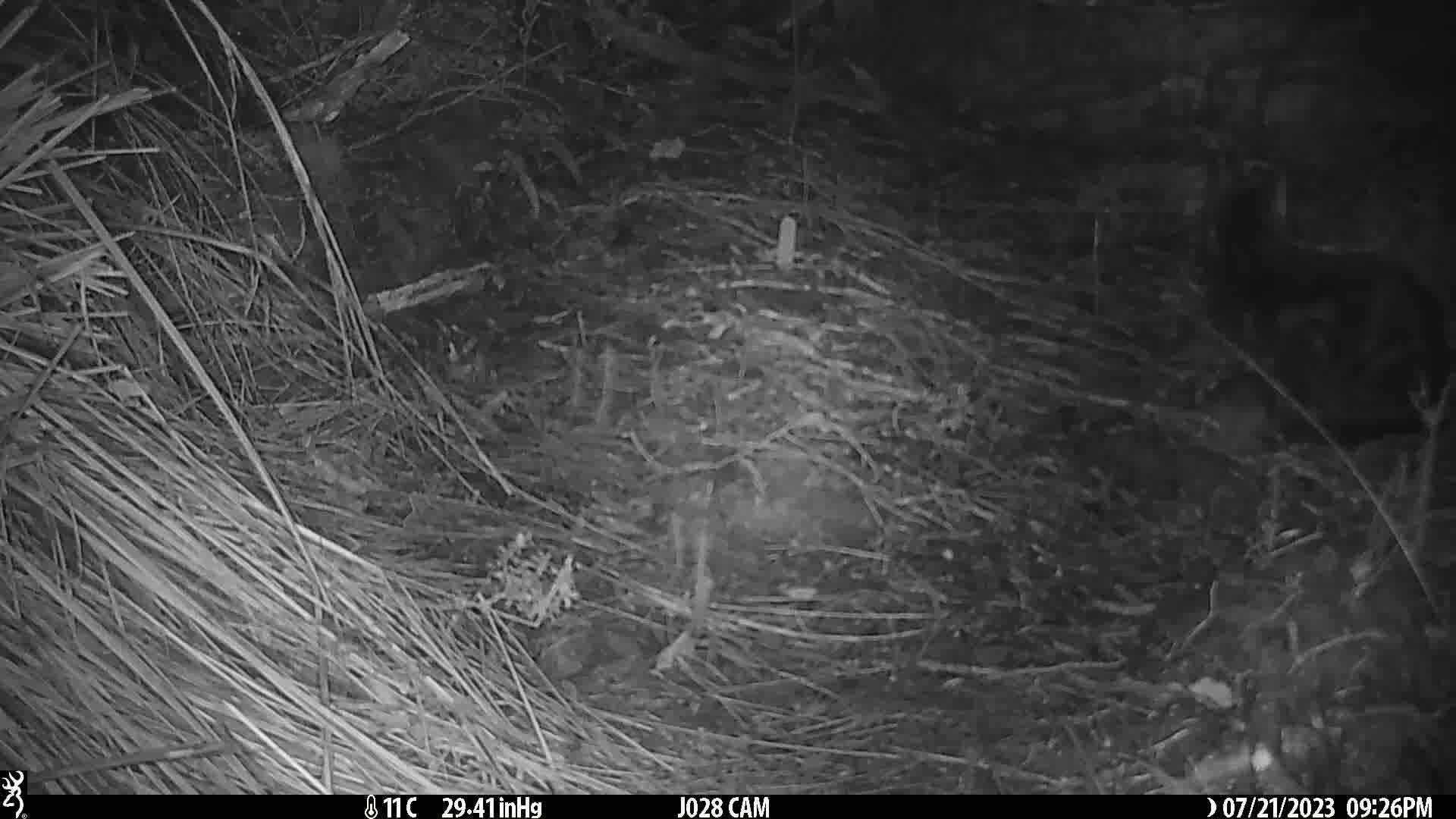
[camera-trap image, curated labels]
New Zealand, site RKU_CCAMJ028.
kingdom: Animalia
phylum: Chordata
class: Mammalia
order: Carnivora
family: Felidae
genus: Felis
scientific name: Felis catus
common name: domestic cat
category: cat